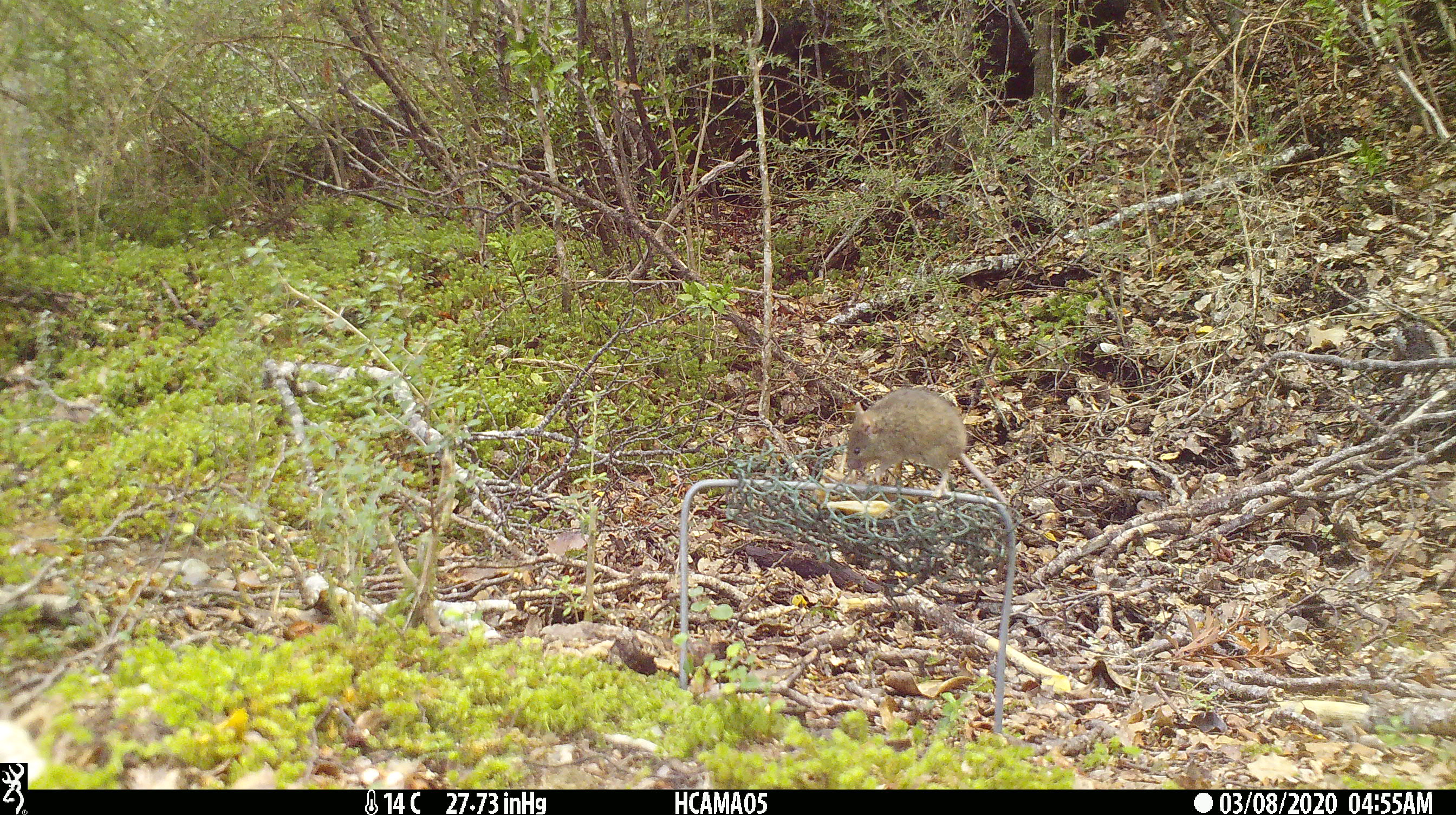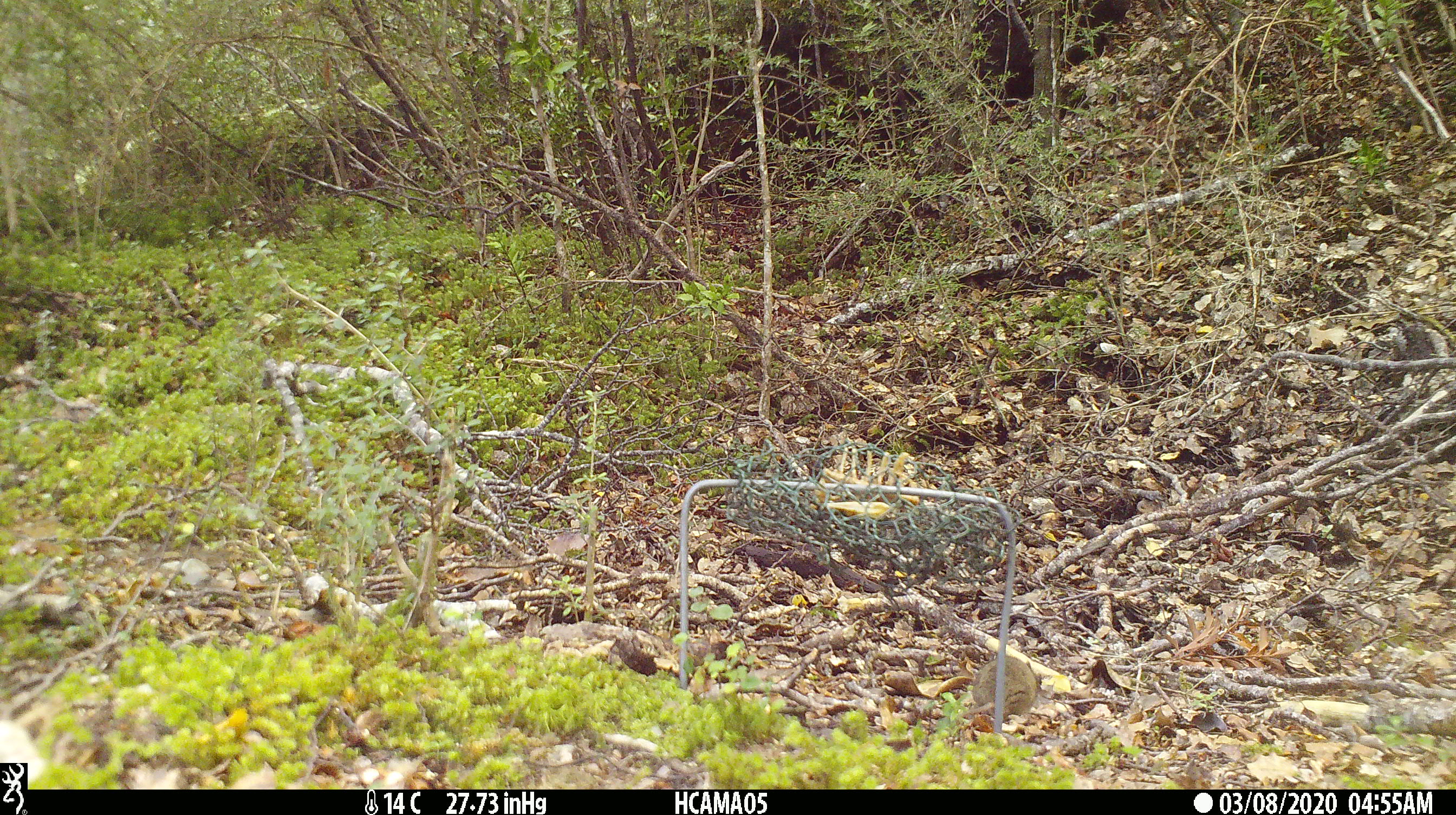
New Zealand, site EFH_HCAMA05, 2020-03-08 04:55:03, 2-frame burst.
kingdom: Animalia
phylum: Chordata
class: Mammalia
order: Rodentia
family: Muridae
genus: Mus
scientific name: Mus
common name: mouse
Mouse (Mus).